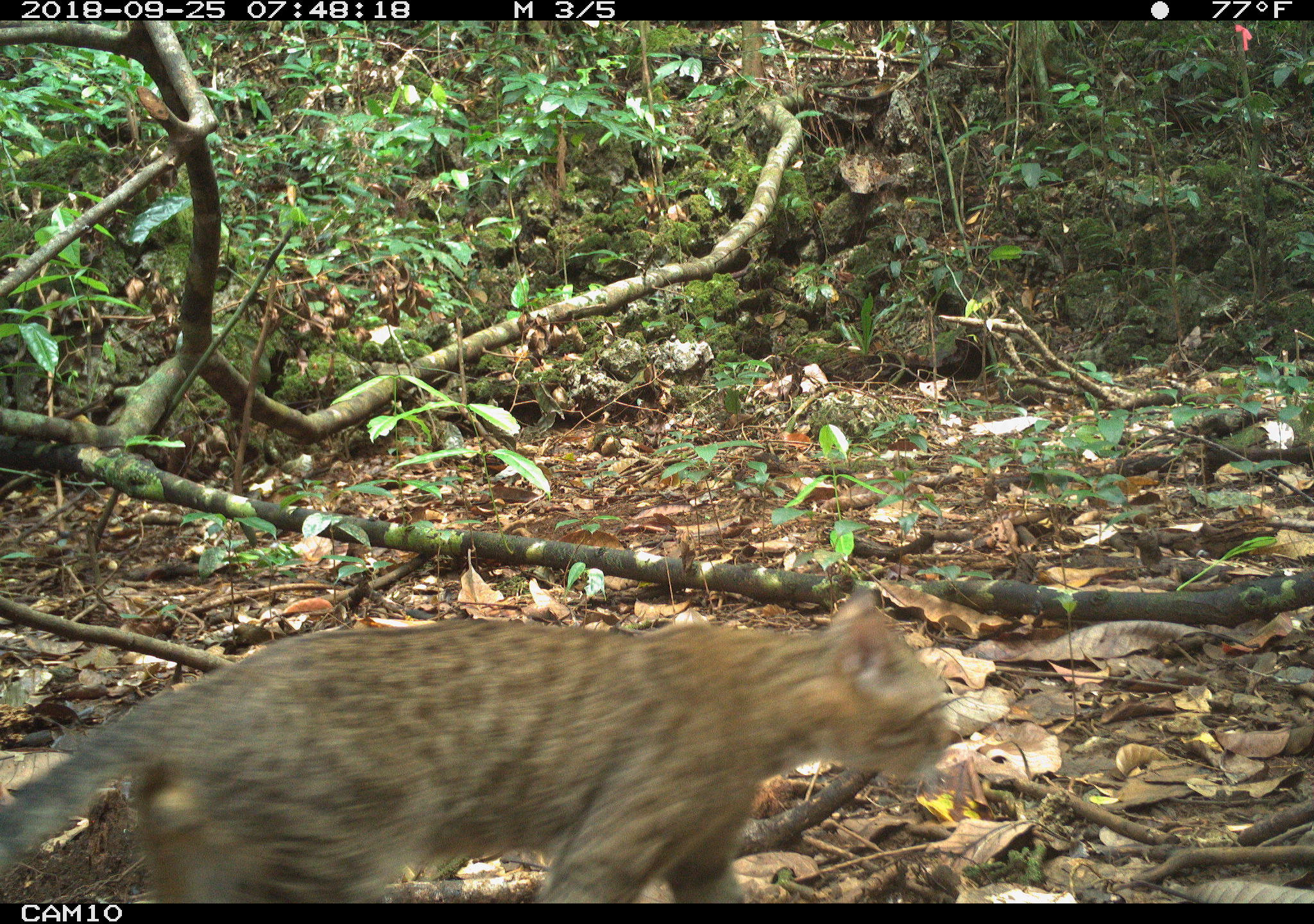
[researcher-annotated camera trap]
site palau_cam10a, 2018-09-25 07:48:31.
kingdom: Animalia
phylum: Chordata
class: Mammalia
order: Carnivora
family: Felidae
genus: Felis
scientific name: Felis catus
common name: cat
Cat (Felis catus).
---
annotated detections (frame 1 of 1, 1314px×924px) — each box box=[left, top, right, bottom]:
cat: box=[8, 586, 962, 905]